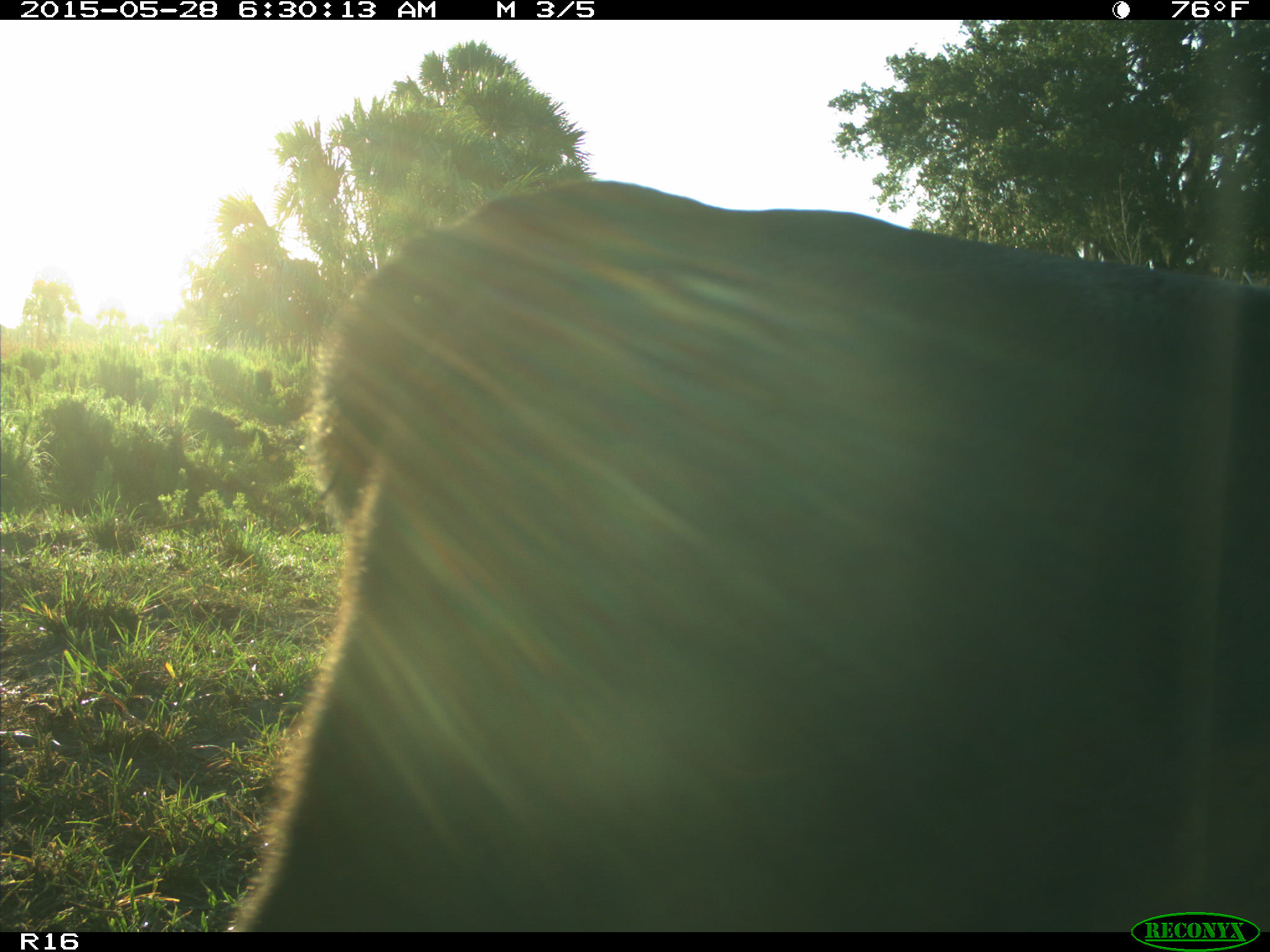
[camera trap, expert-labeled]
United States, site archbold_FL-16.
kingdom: Animalia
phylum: Chordata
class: Mammalia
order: Artiodactyla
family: Bovidae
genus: Bos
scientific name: Bos taurus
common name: domestic cow